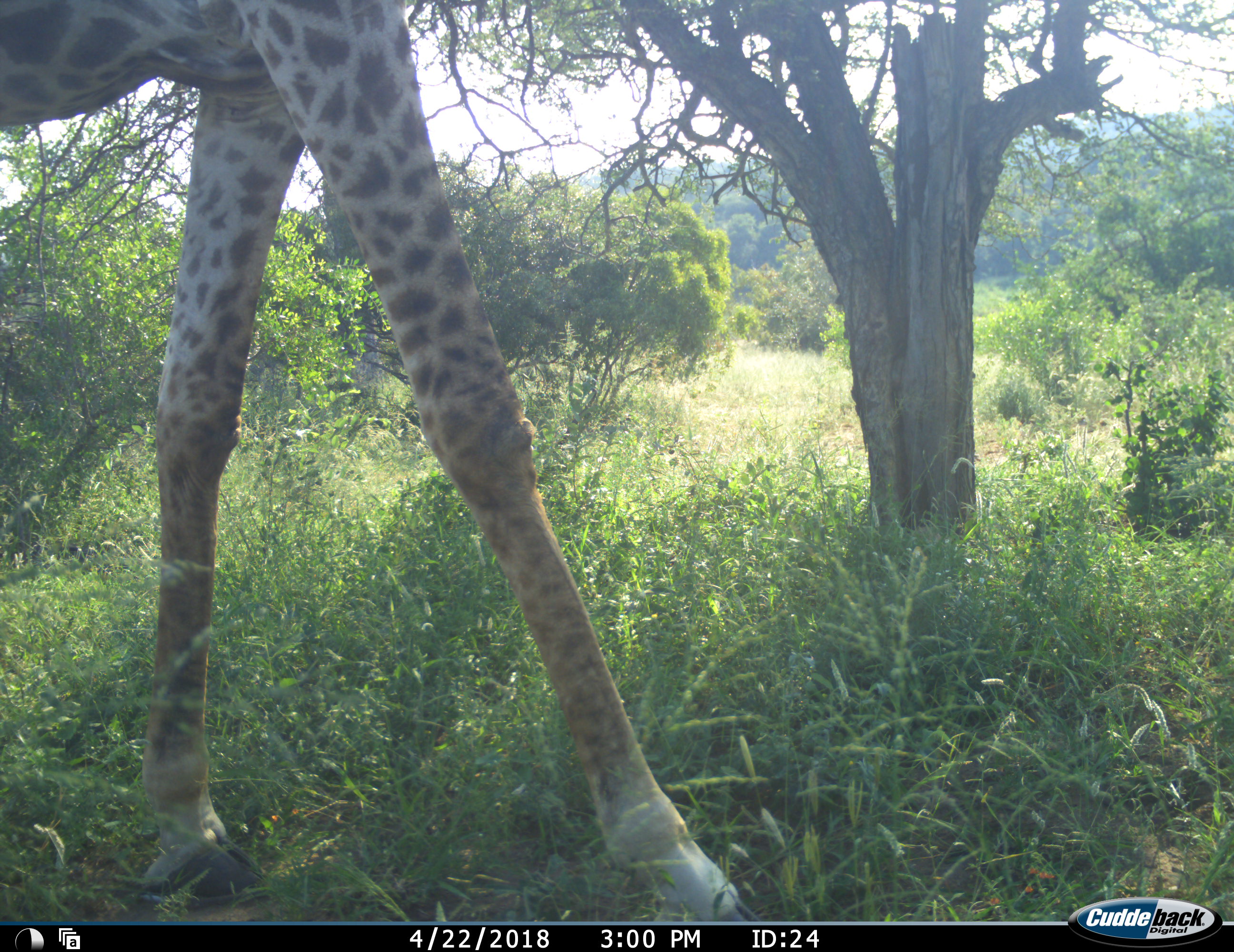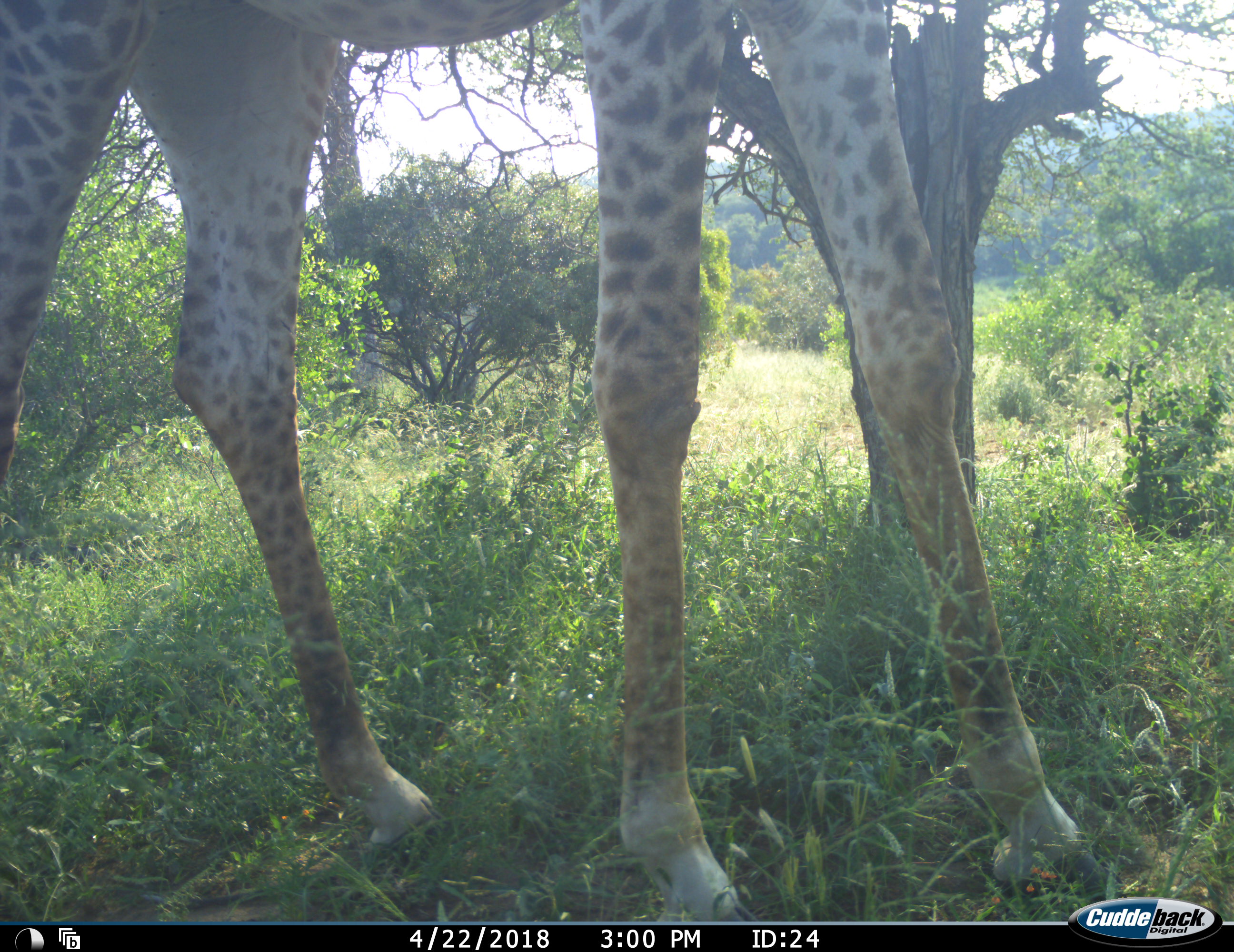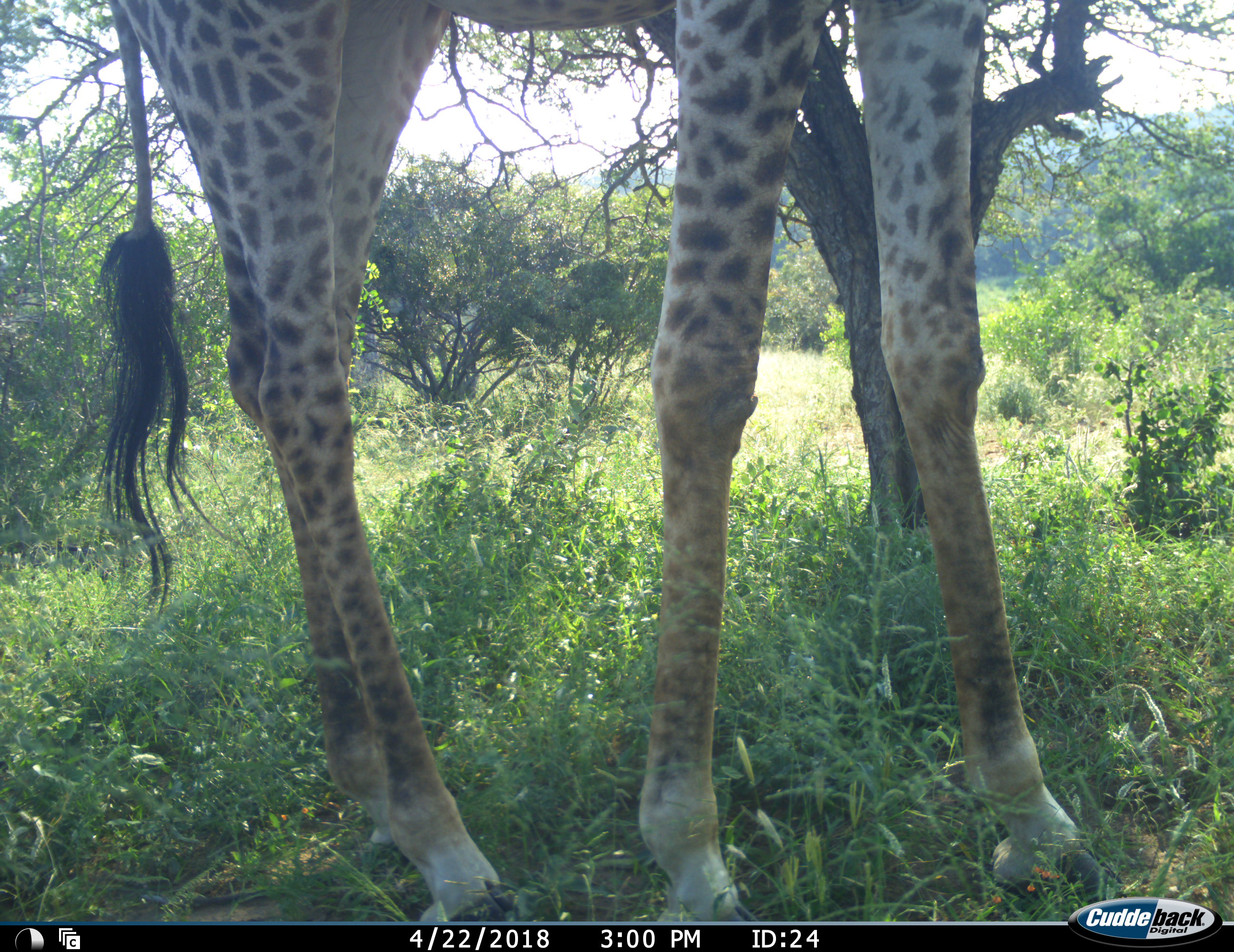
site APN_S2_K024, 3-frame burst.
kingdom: Animalia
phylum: Chordata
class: Mammalia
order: Artiodactyla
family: Giraffidae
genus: Giraffa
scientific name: Giraffa camelopardalis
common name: giraffe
Giraffe (Giraffa camelopardalis), count 1. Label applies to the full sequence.